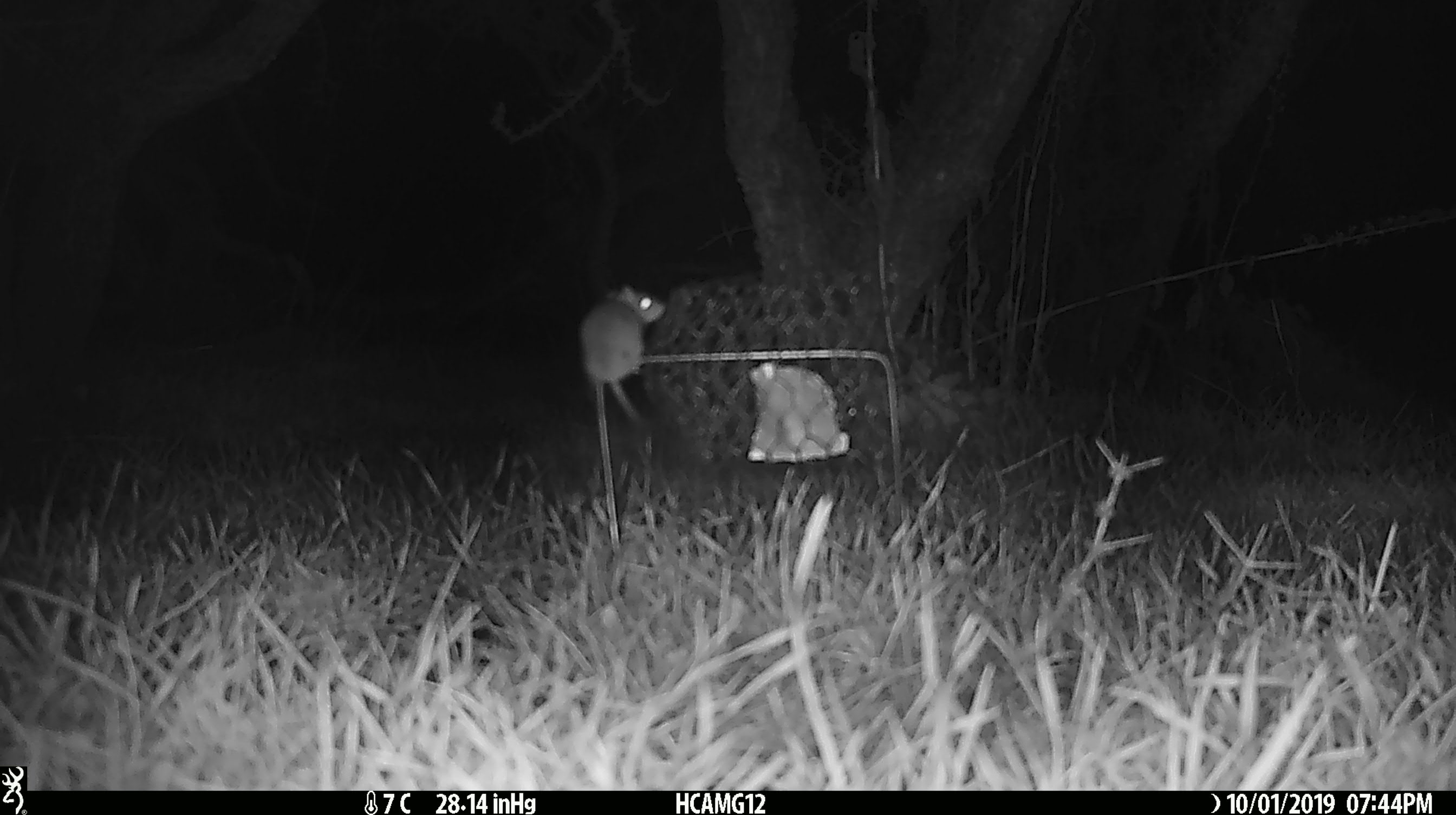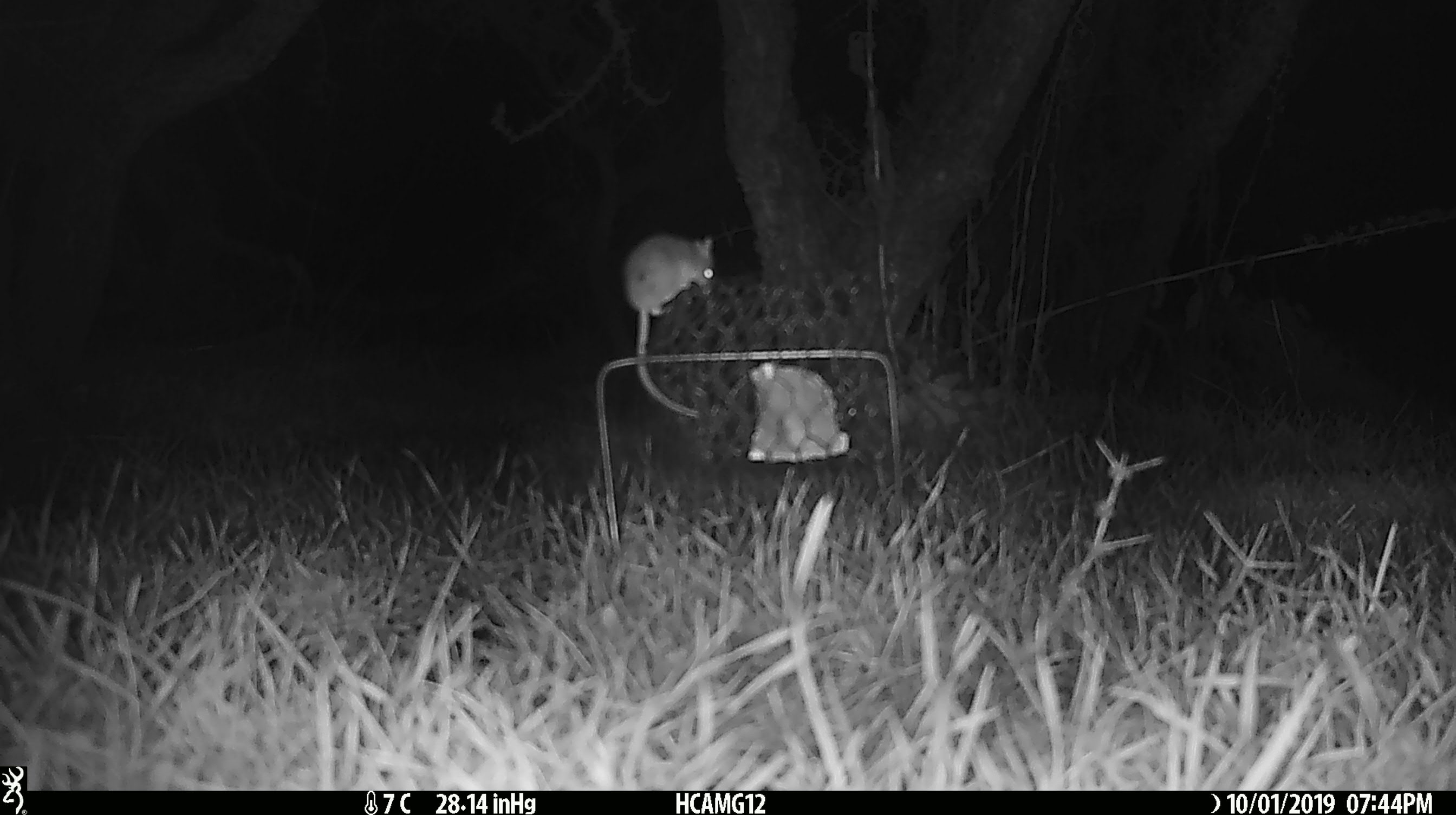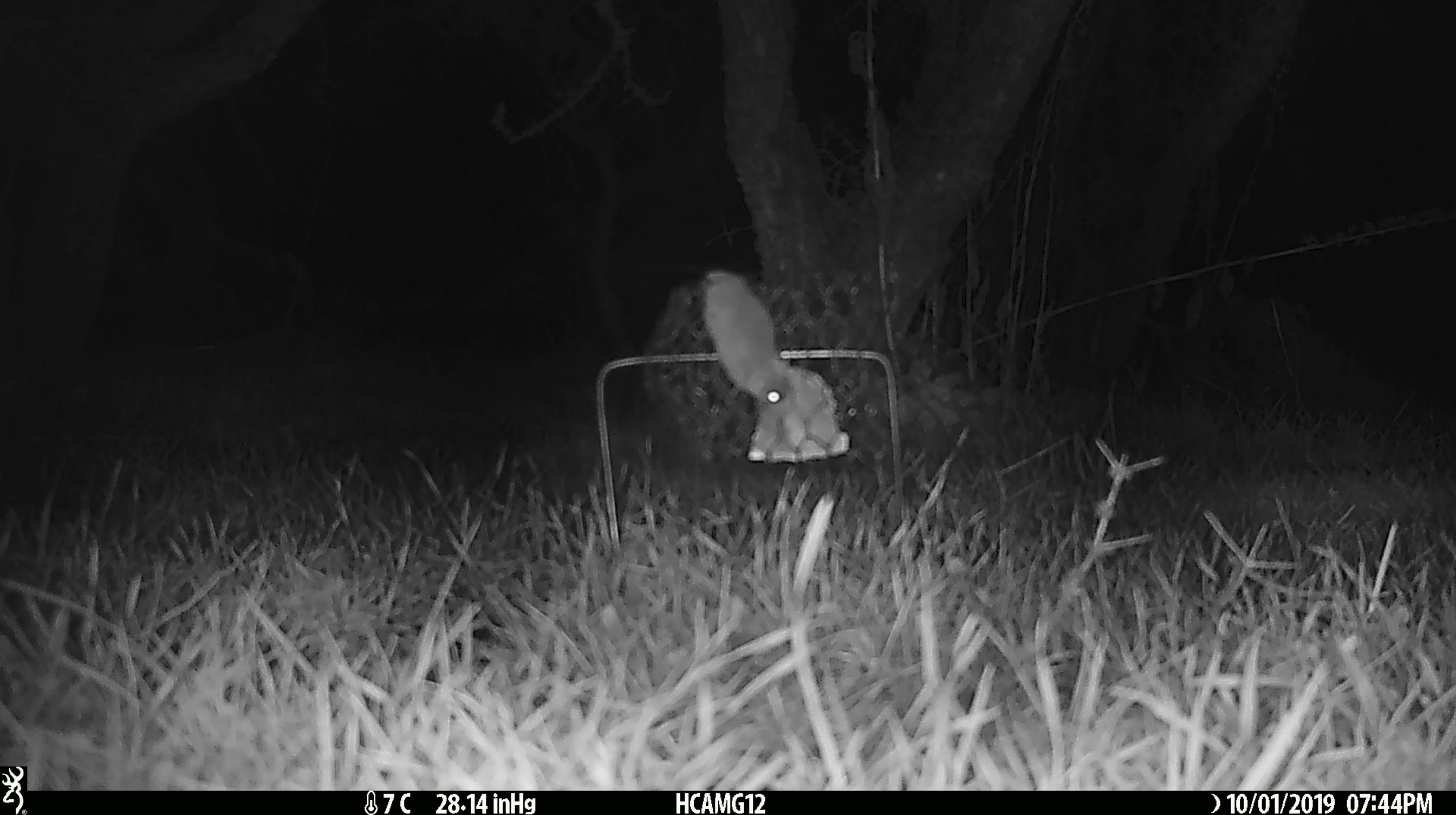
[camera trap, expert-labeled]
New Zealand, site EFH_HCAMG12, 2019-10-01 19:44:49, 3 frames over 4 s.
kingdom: Animalia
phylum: Chordata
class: Mammalia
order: Rodentia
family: Muridae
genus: Mus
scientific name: Mus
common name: mouse